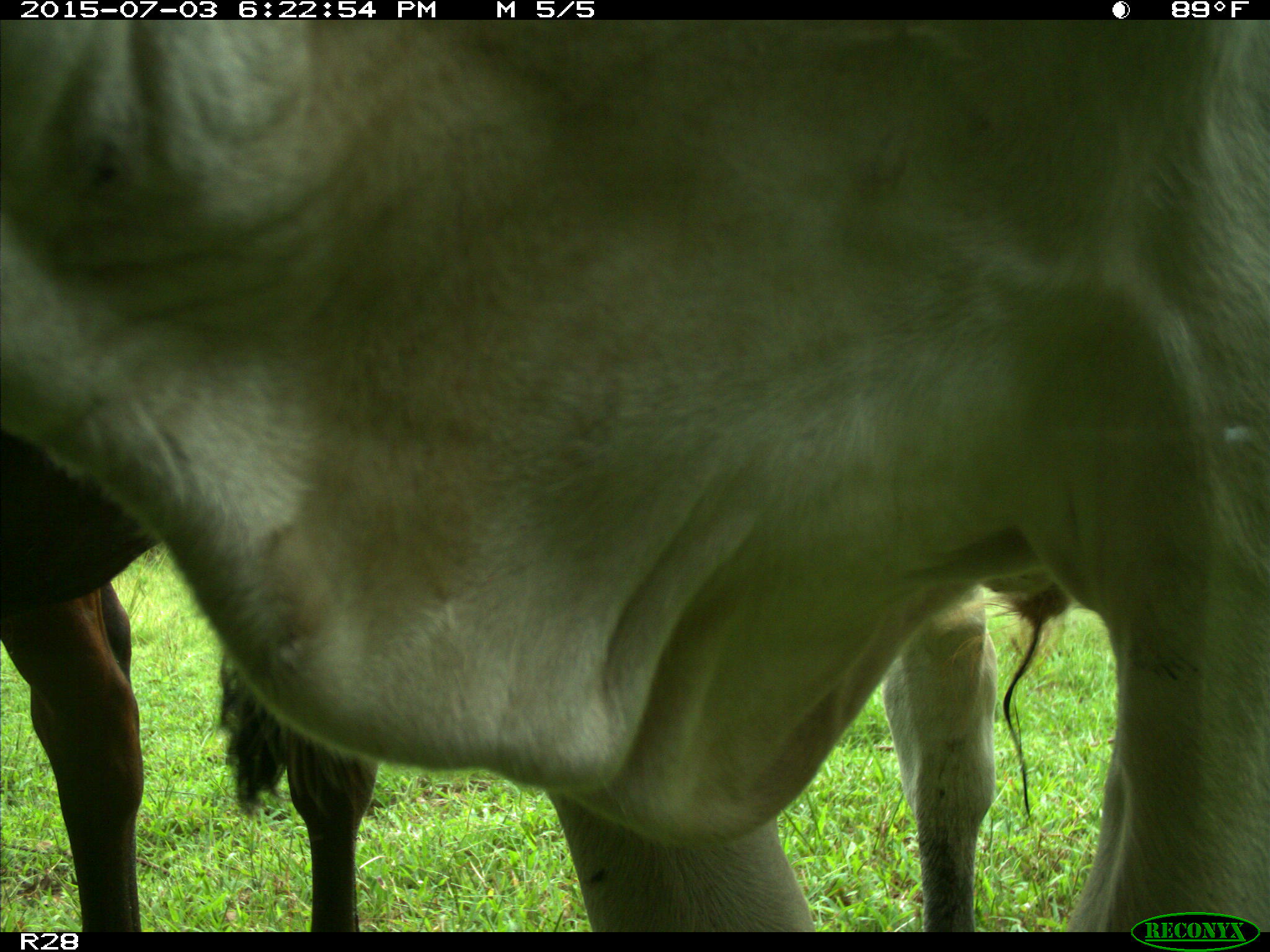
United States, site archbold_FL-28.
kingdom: Animalia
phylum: Chordata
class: Mammalia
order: Artiodactyla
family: Bovidae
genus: Bos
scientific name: Bos taurus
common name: domestic cow